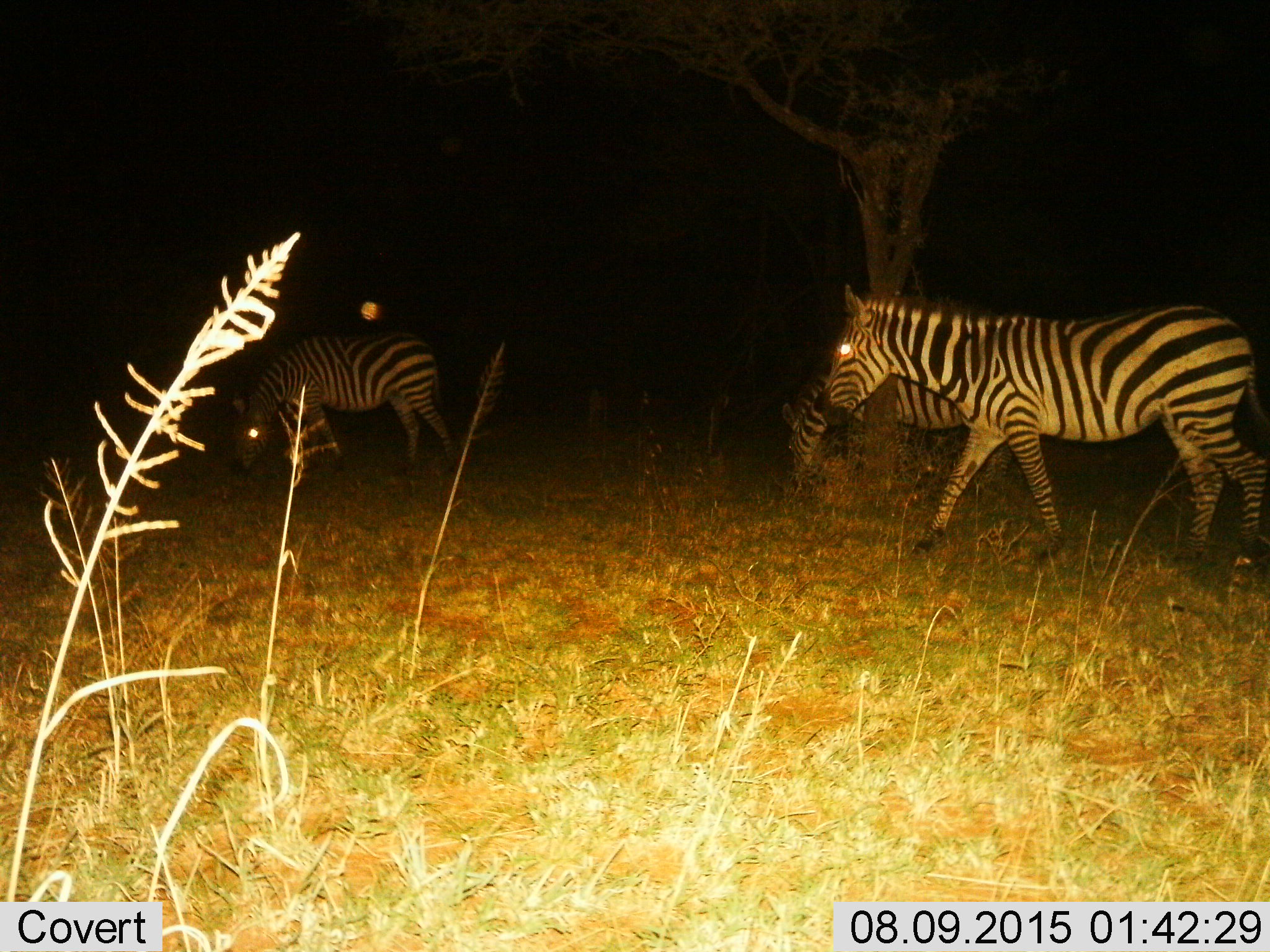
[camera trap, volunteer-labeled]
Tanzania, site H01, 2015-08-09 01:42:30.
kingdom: Animalia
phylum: Chordata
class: Mammalia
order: Perissodactyla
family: Equidae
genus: Equus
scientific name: Equus quagga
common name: plains zebra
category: zebra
Zebra (plains zebra) (Equus quagga), count 3. Behavior (volunteer vote fractions): standing 40%, resting 0%, moving 50%, interacting 0%. Young present (vote fraction): 0%. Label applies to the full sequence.